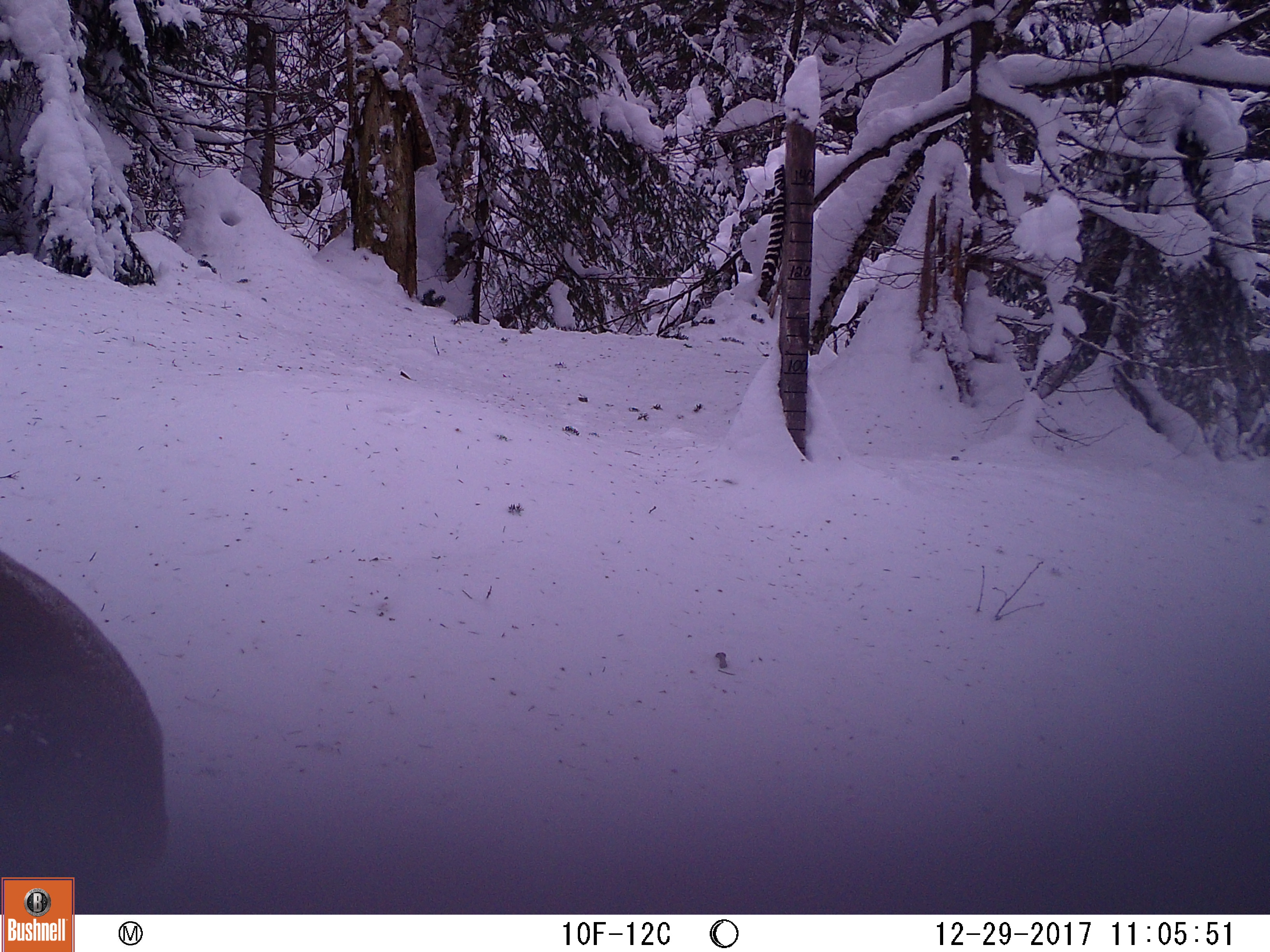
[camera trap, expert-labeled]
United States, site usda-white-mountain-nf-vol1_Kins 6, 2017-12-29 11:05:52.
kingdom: Animalia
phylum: Chordata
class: Mammalia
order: Artiodactyla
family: Cervidae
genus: Alces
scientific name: Alces alces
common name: moose